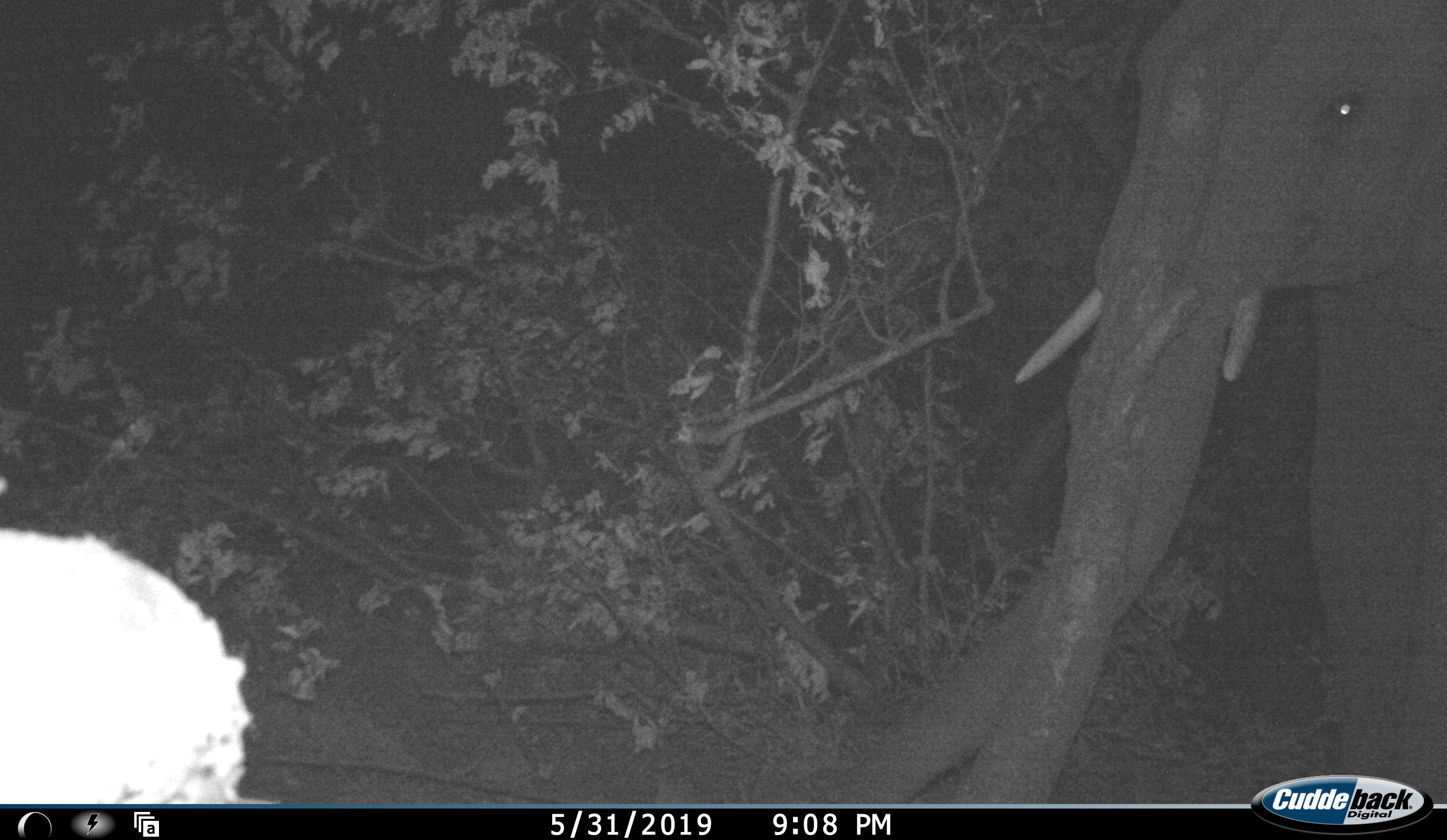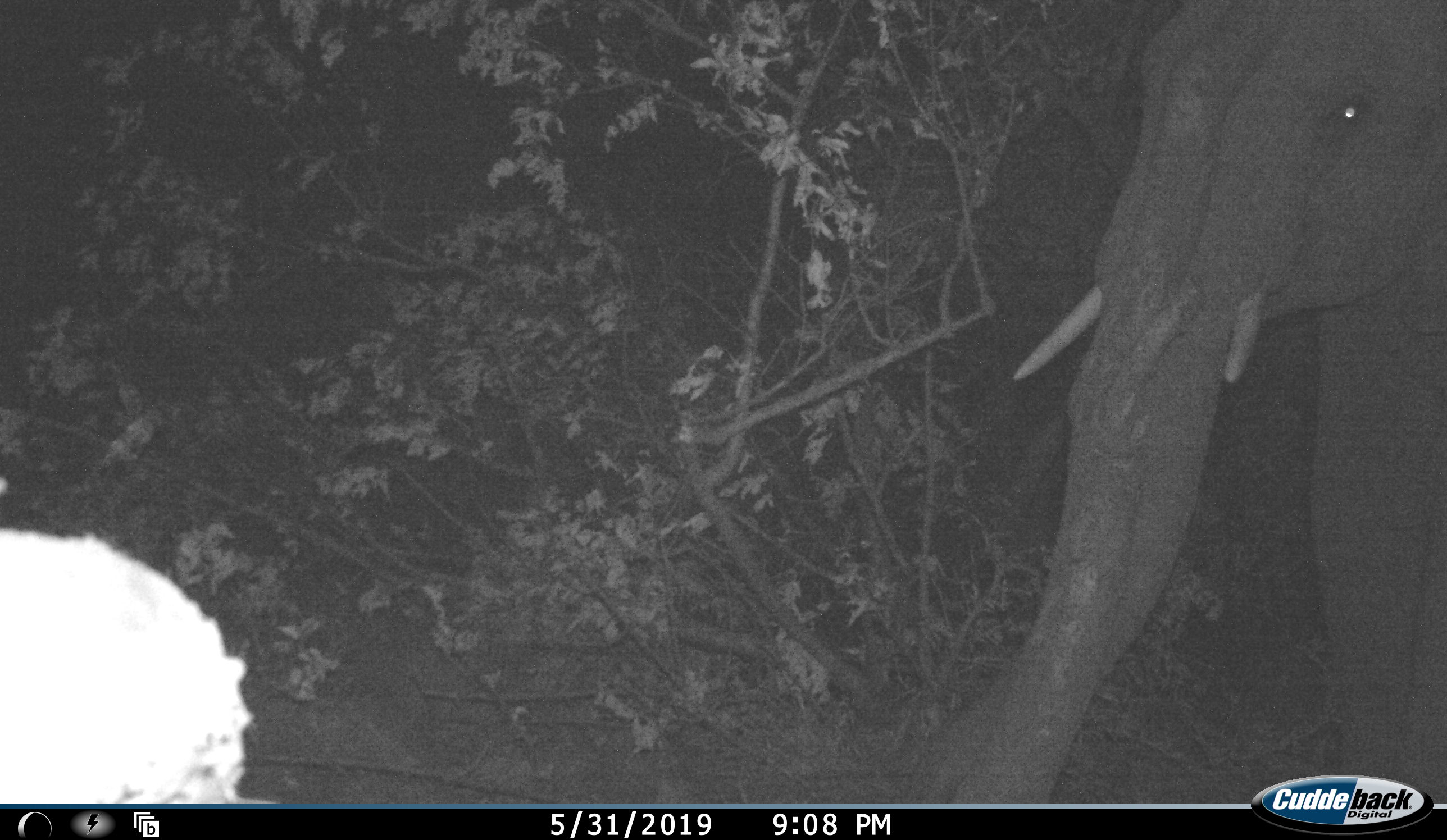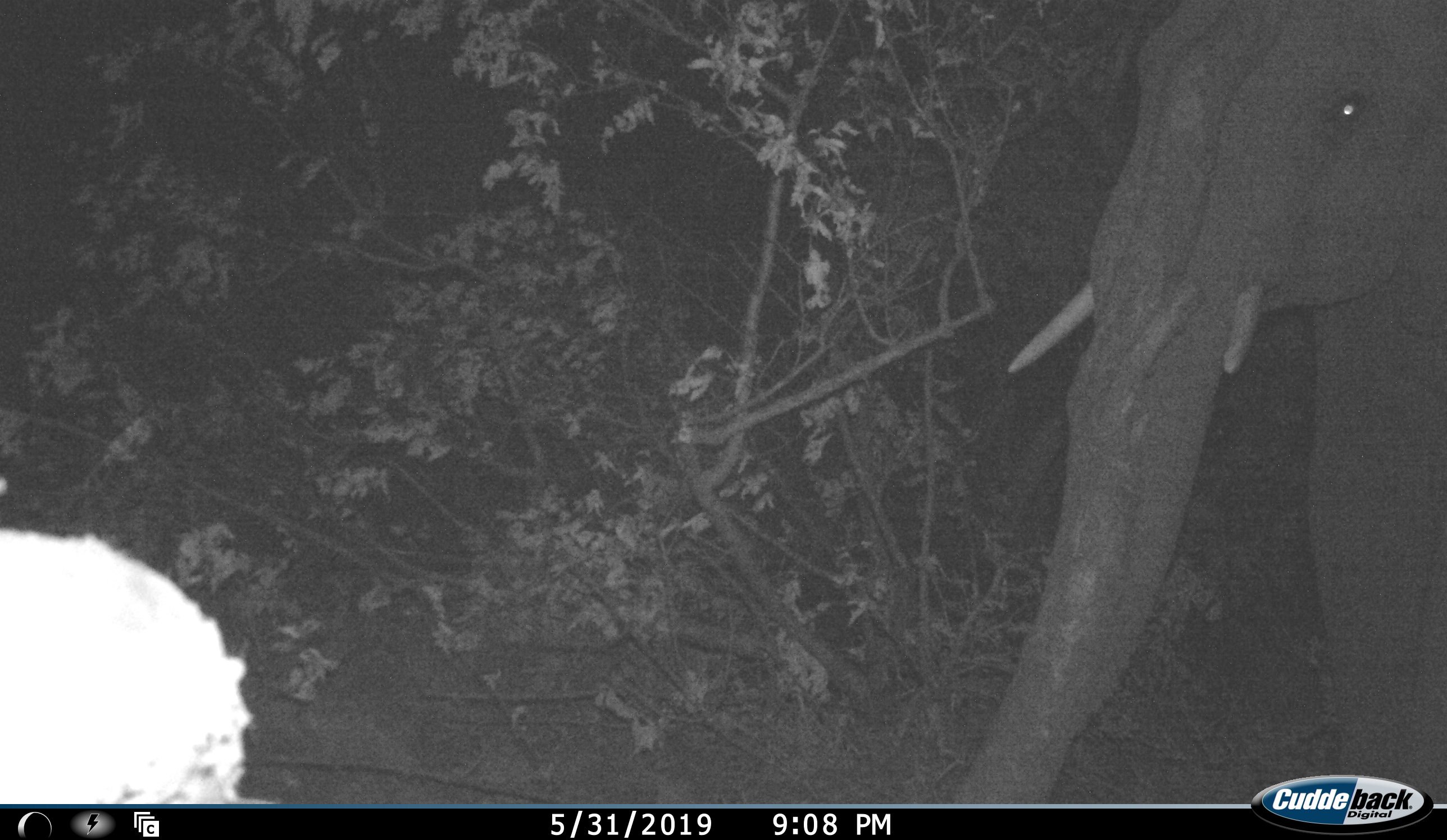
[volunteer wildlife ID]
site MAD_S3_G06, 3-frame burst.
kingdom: Animalia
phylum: Chordata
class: Mammalia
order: Proboscidea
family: Elephantidae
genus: Loxodonta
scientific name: Loxodonta africana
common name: african bush elephant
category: elephant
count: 1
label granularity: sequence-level